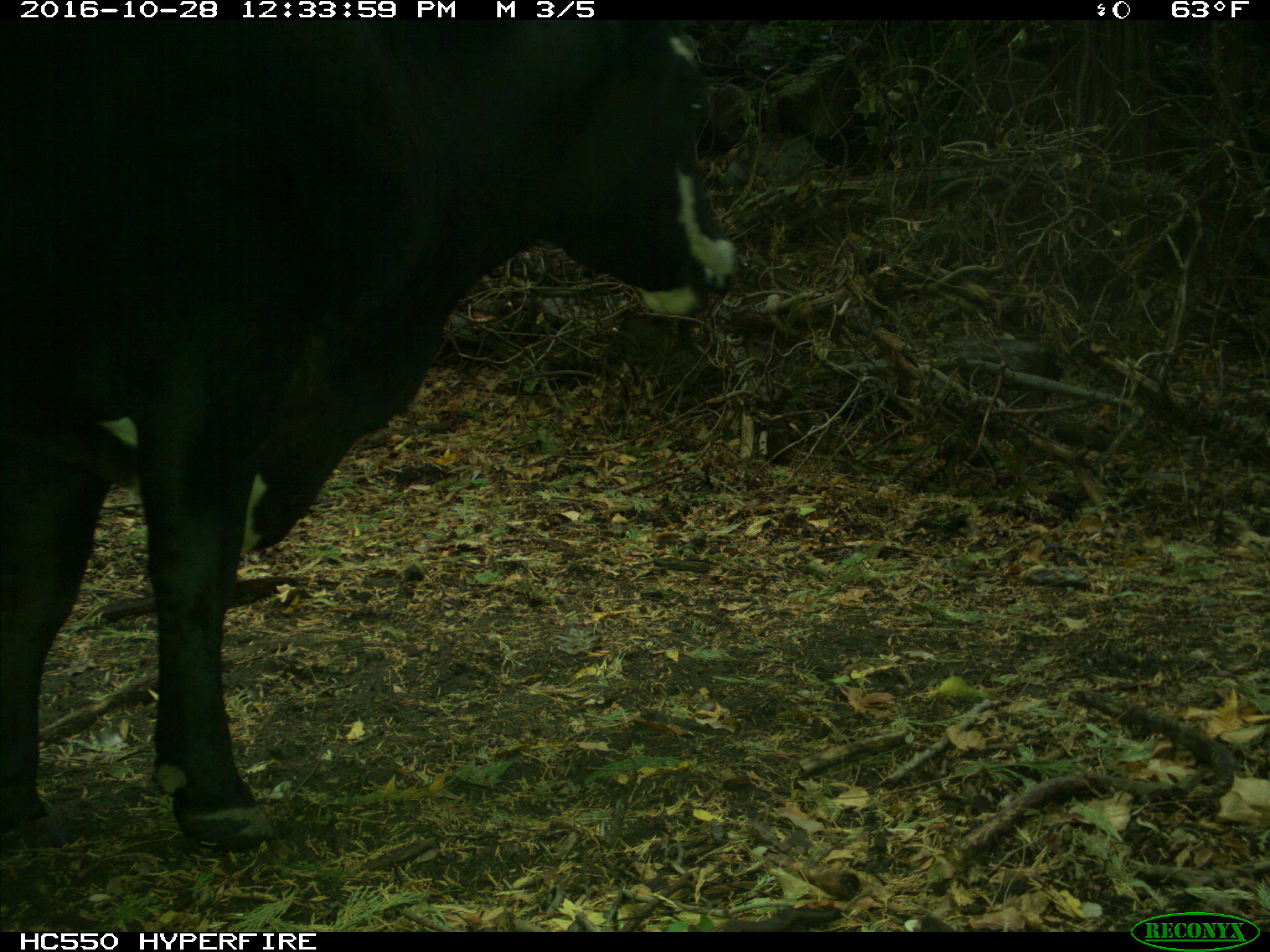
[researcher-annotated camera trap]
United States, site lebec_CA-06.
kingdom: Animalia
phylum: Chordata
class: Mammalia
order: Artiodactyla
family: Bovidae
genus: Bos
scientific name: Bos taurus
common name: domestic cow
Bos taurus (domestic cow).